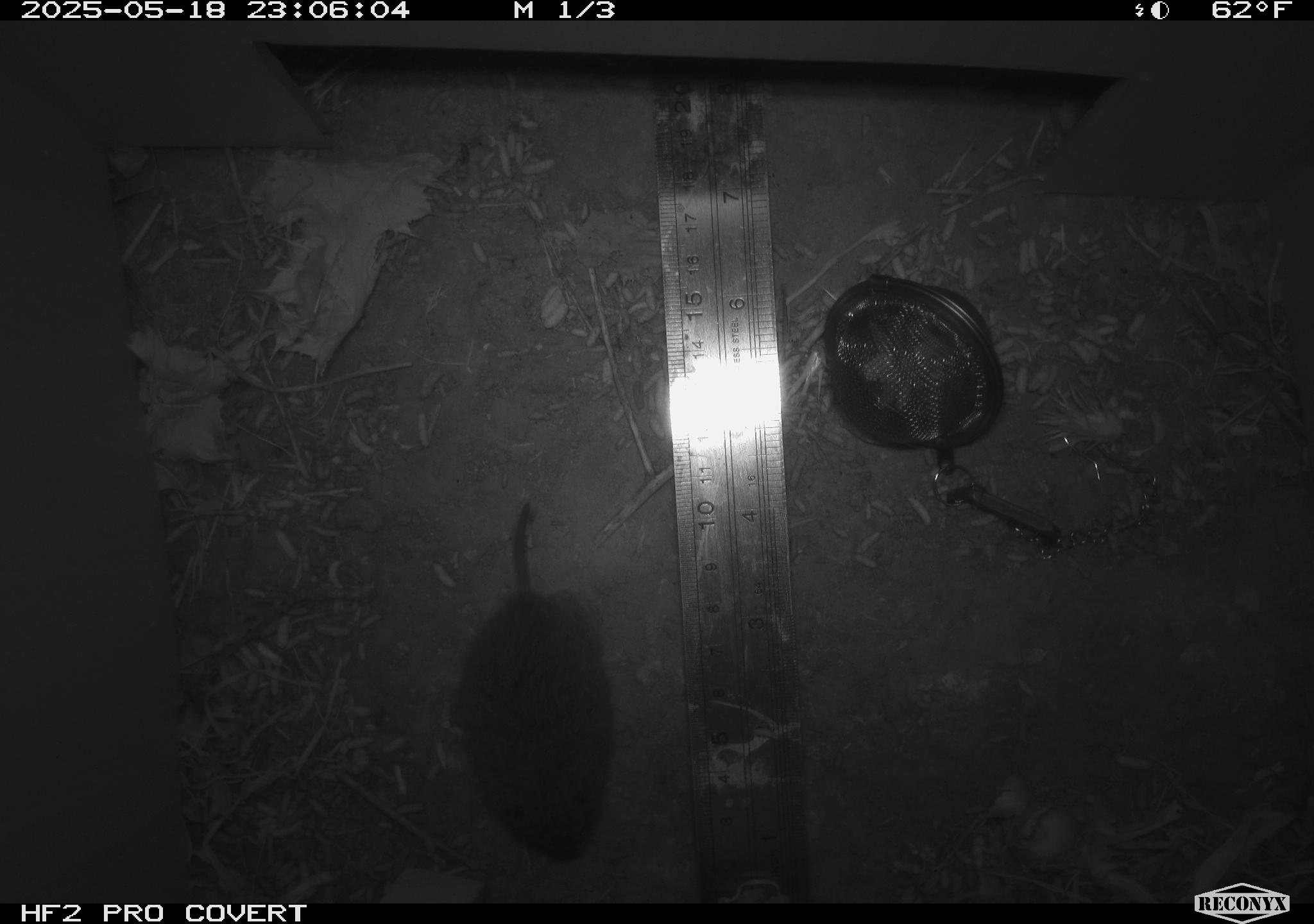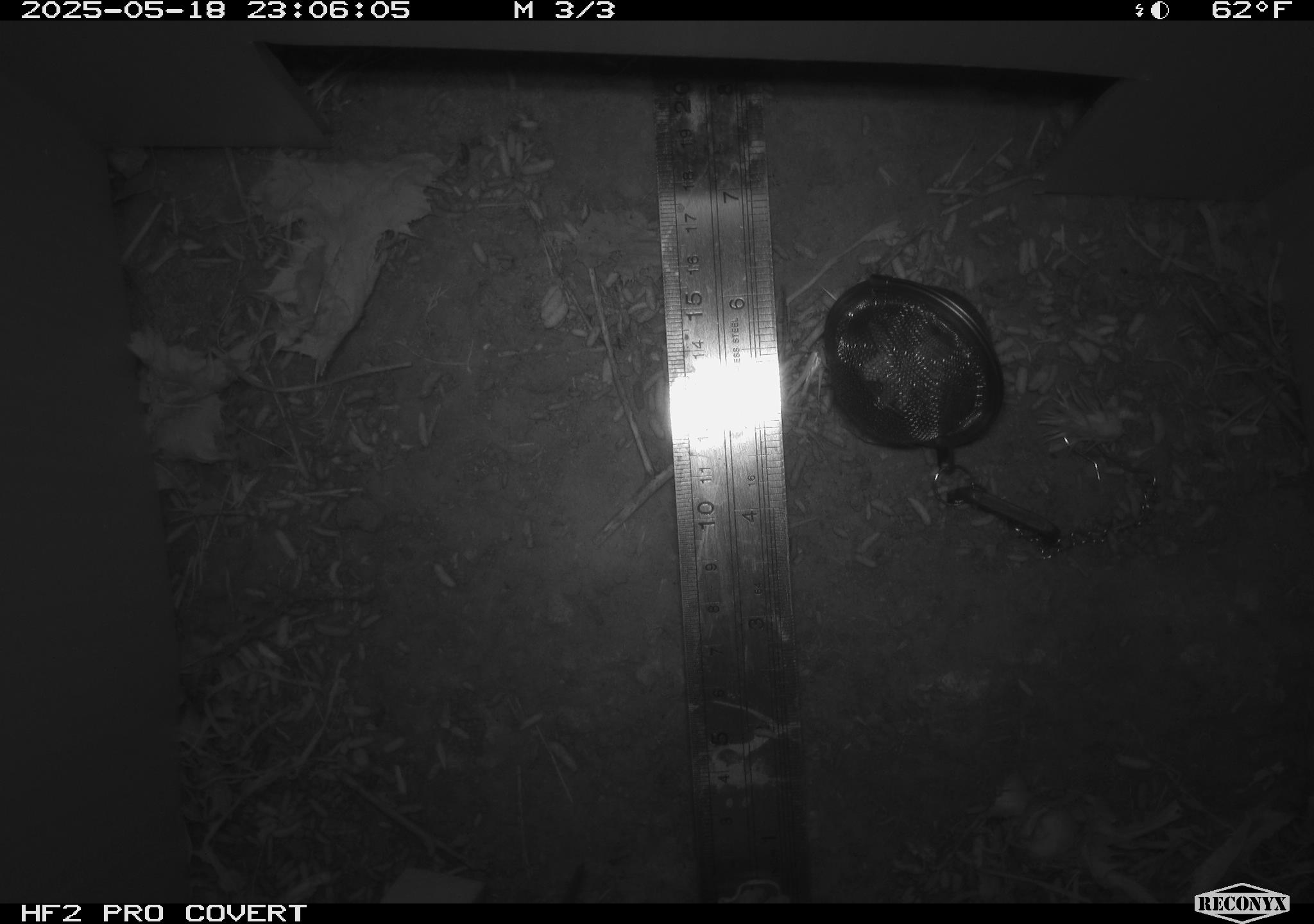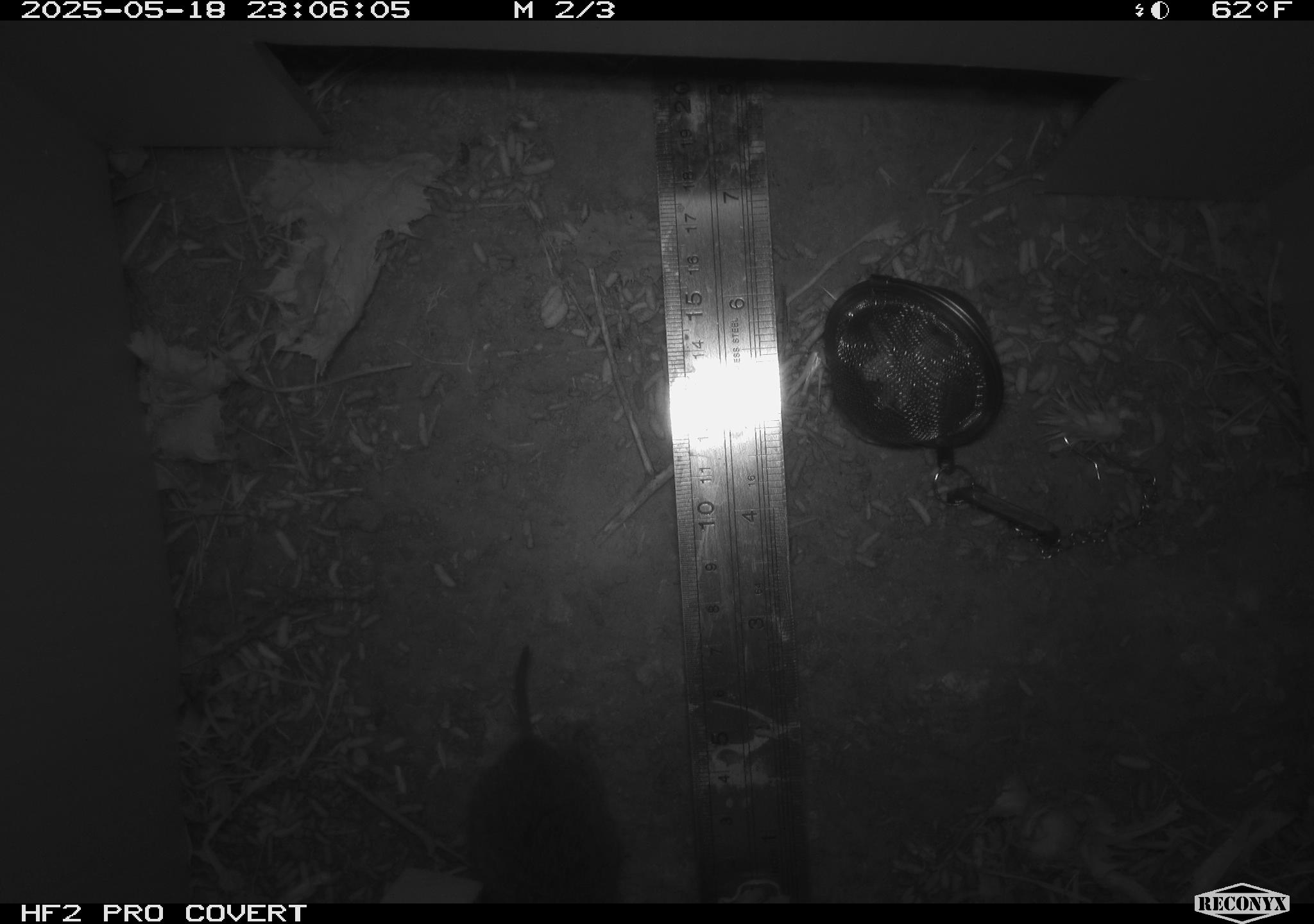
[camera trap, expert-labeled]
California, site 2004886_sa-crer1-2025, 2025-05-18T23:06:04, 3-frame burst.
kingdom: Animalia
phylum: Chordata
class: Mammalia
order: Rodentia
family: Cricetidae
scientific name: Arvicolinae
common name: voles, lemmings, and muskrats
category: arvicolinae subfamily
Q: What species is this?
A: Arvicolinae subfamily (voles, lemmings, and muskrats) (Arvicolinae).